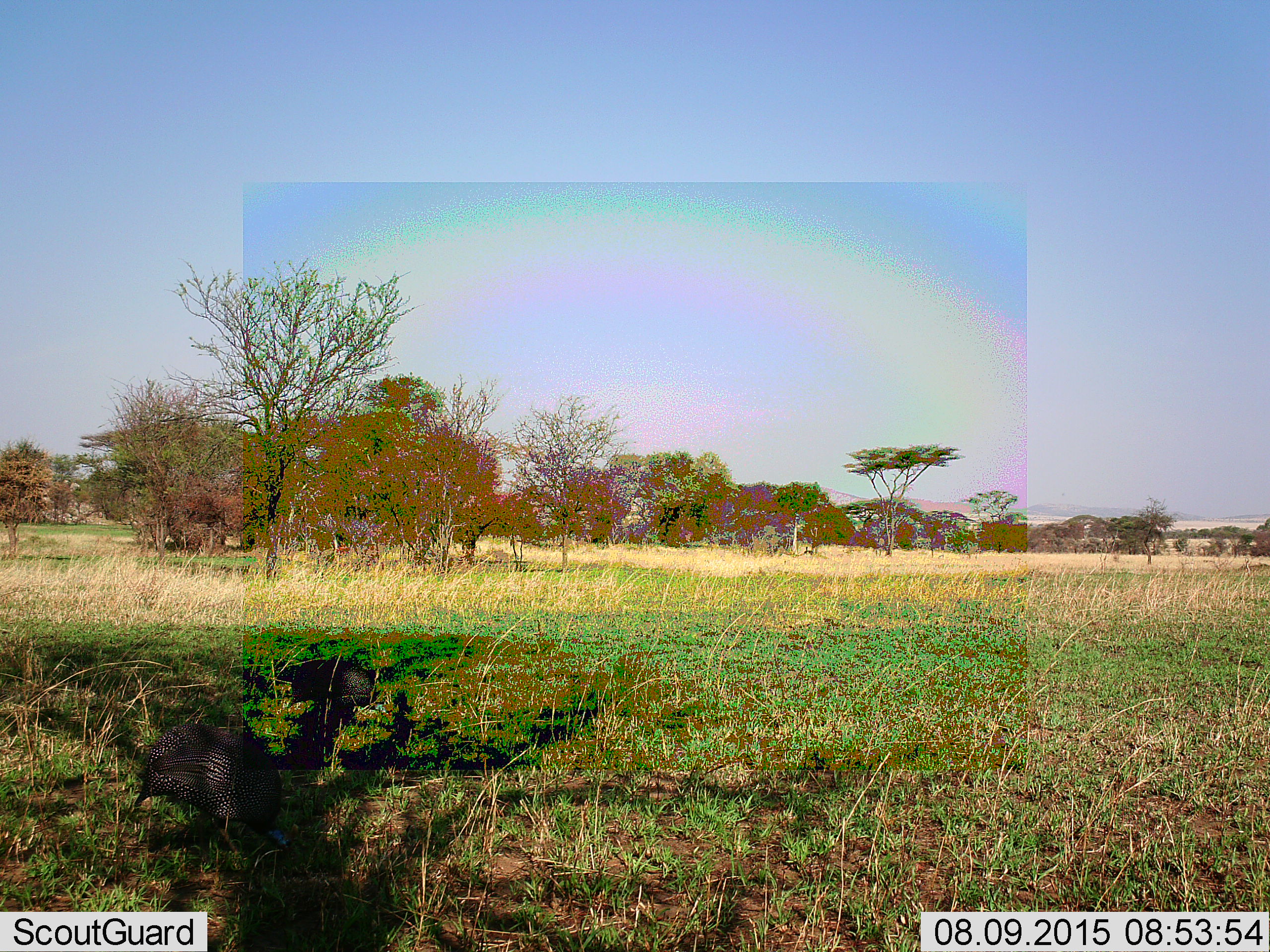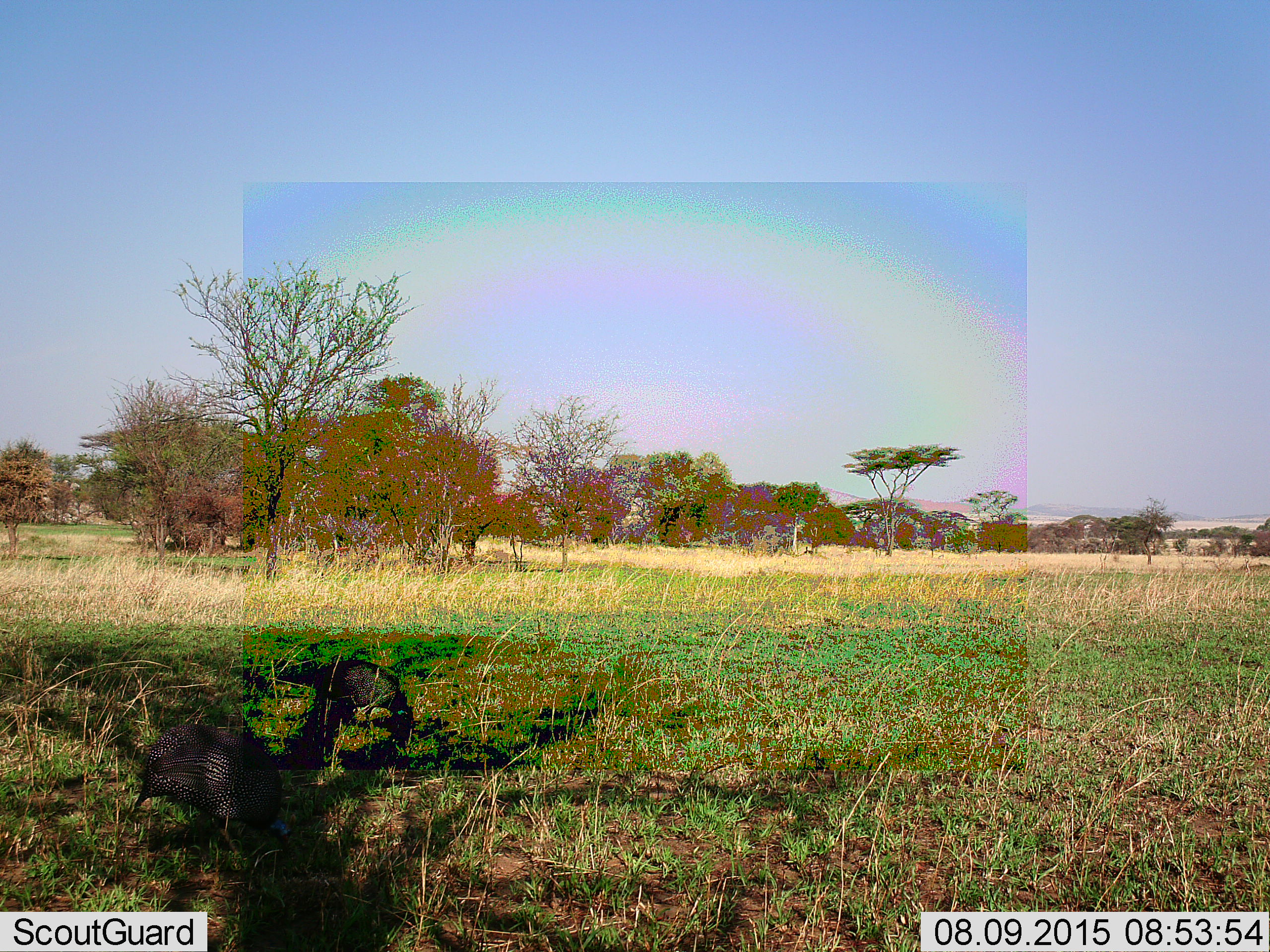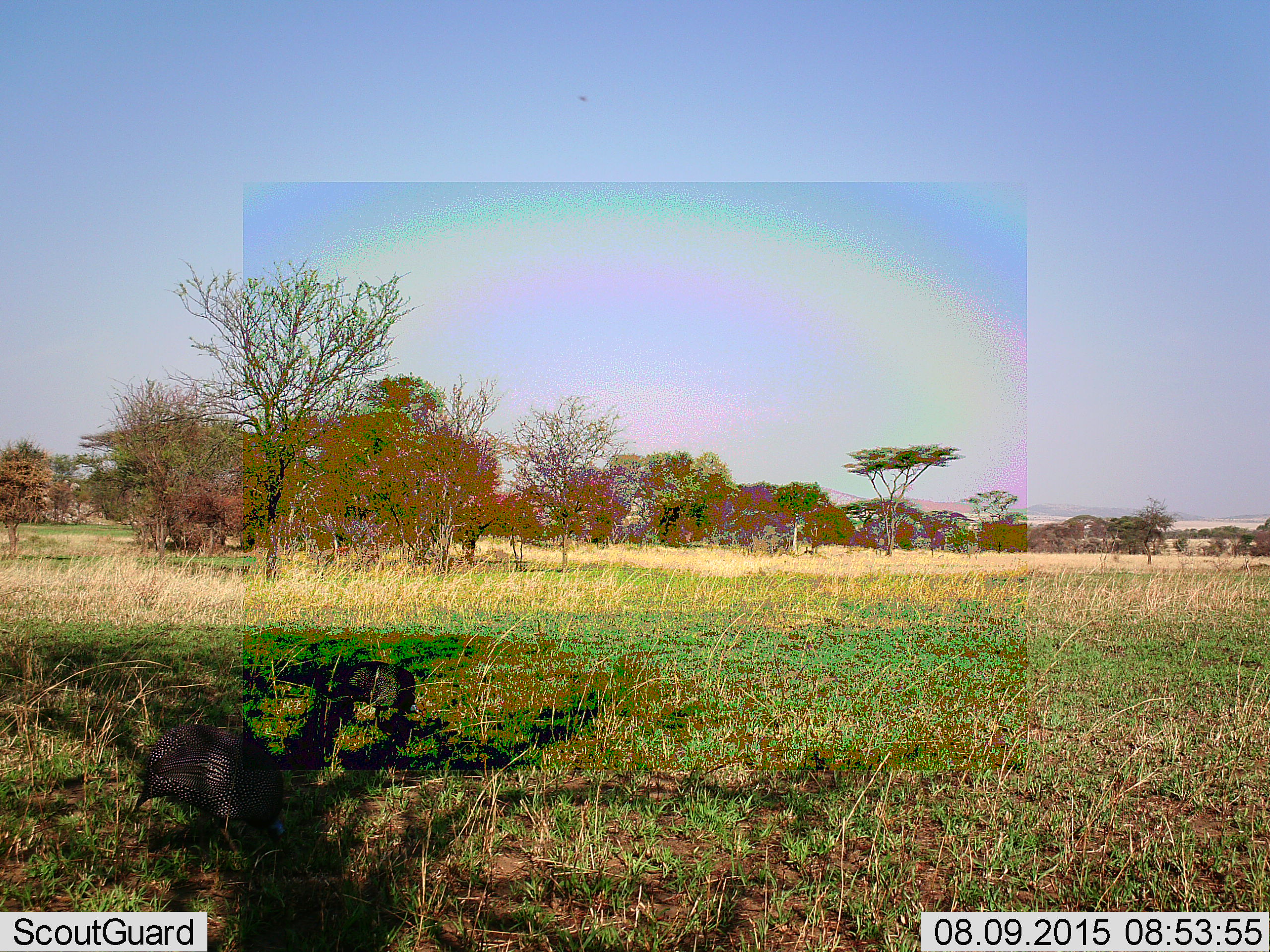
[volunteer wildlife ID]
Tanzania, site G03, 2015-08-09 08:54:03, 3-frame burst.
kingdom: Animalia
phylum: Chordata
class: Aves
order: Galliformes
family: Numididae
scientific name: Numididae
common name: guinea fowl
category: guineafowl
Guineafowl (guinea fowl) (Numididae), count 2. Behavior (volunteer vote fractions): standing 27%, resting 0%, moving 36%, interacting 0%. Young present (vote fraction): 0%. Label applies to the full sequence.